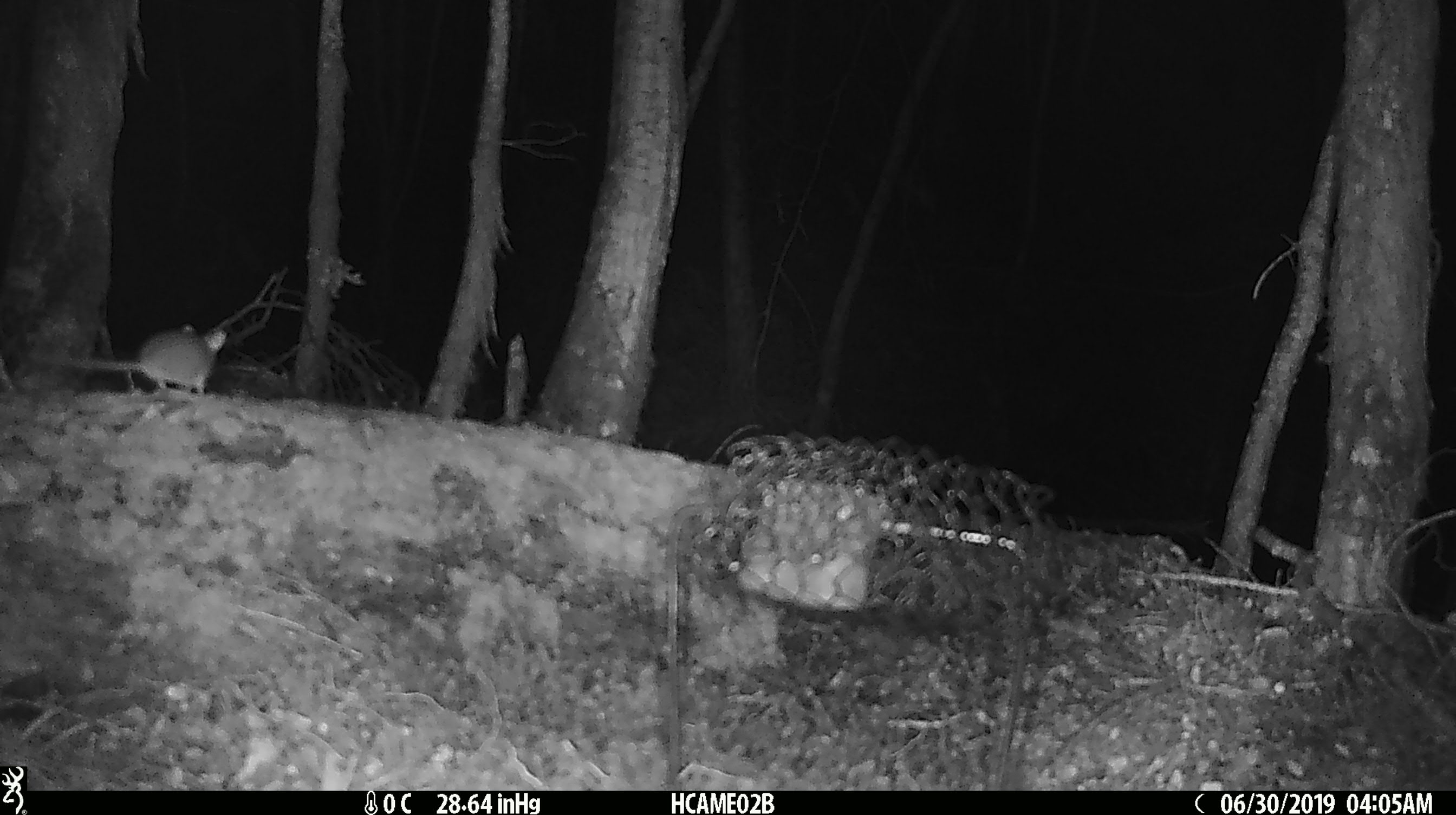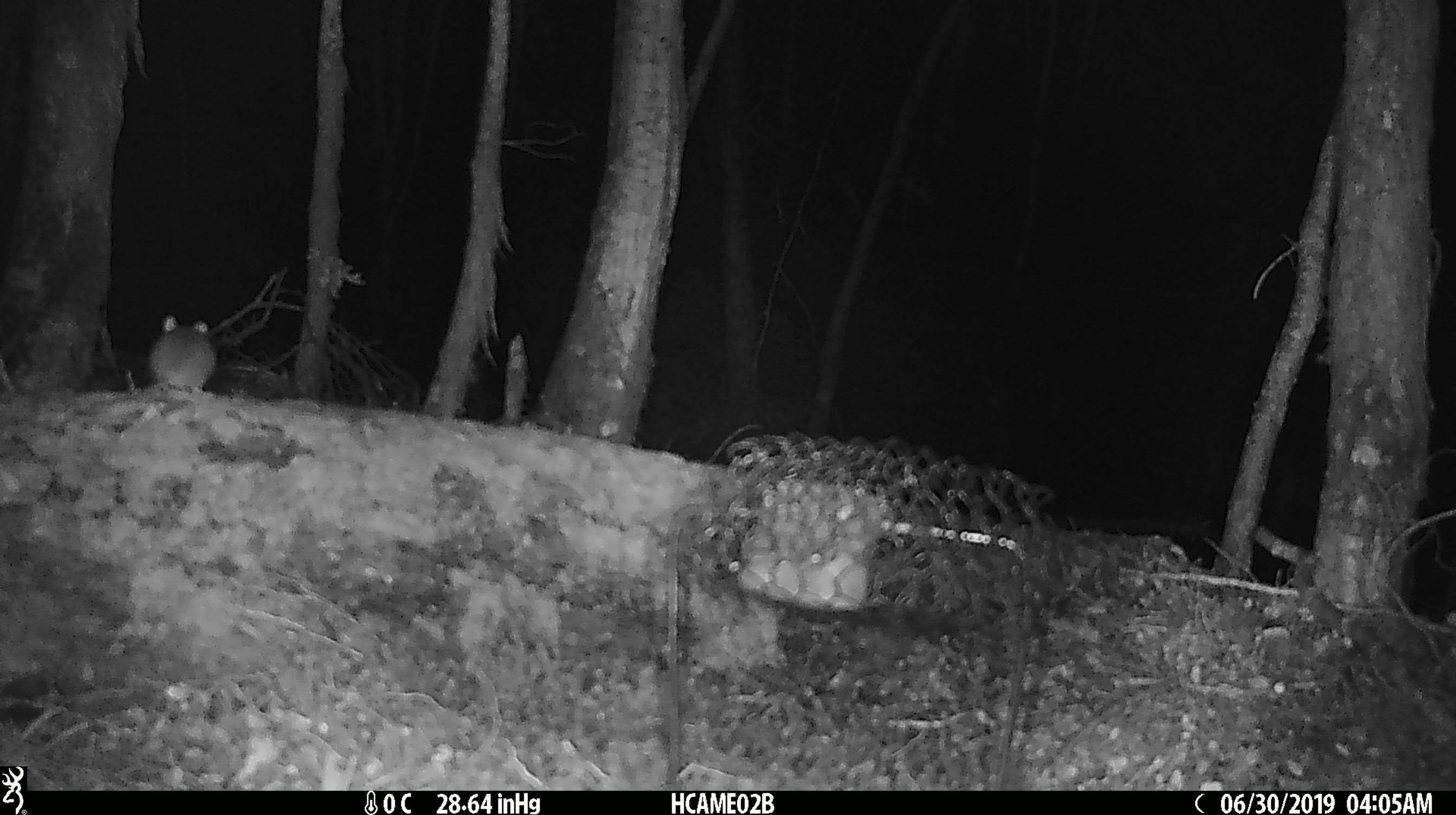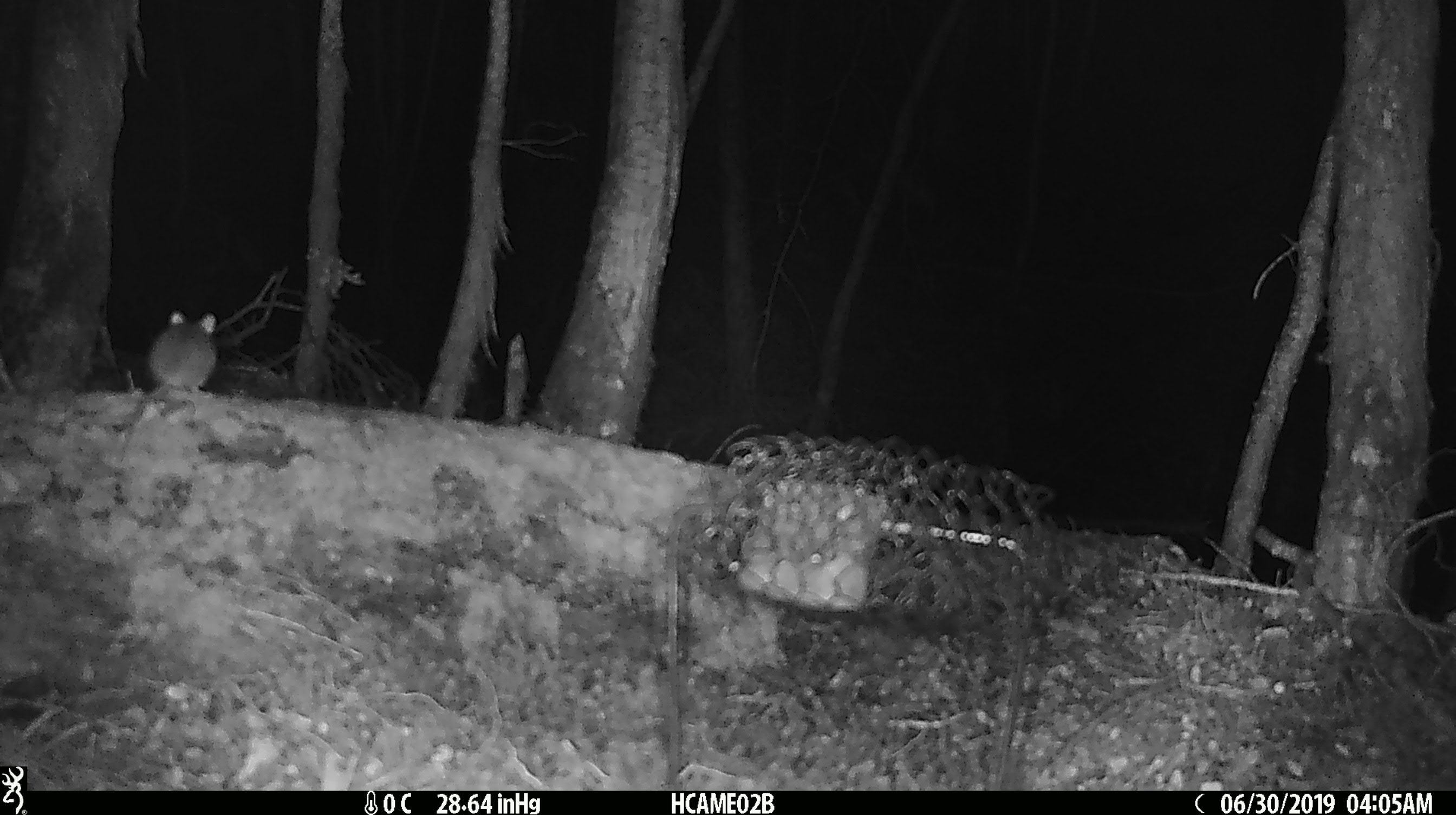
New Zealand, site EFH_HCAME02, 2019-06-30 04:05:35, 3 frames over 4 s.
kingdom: Animalia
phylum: Chordata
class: Mammalia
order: Rodentia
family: Muridae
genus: Mus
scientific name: Mus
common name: mouse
Mouse (Mus).